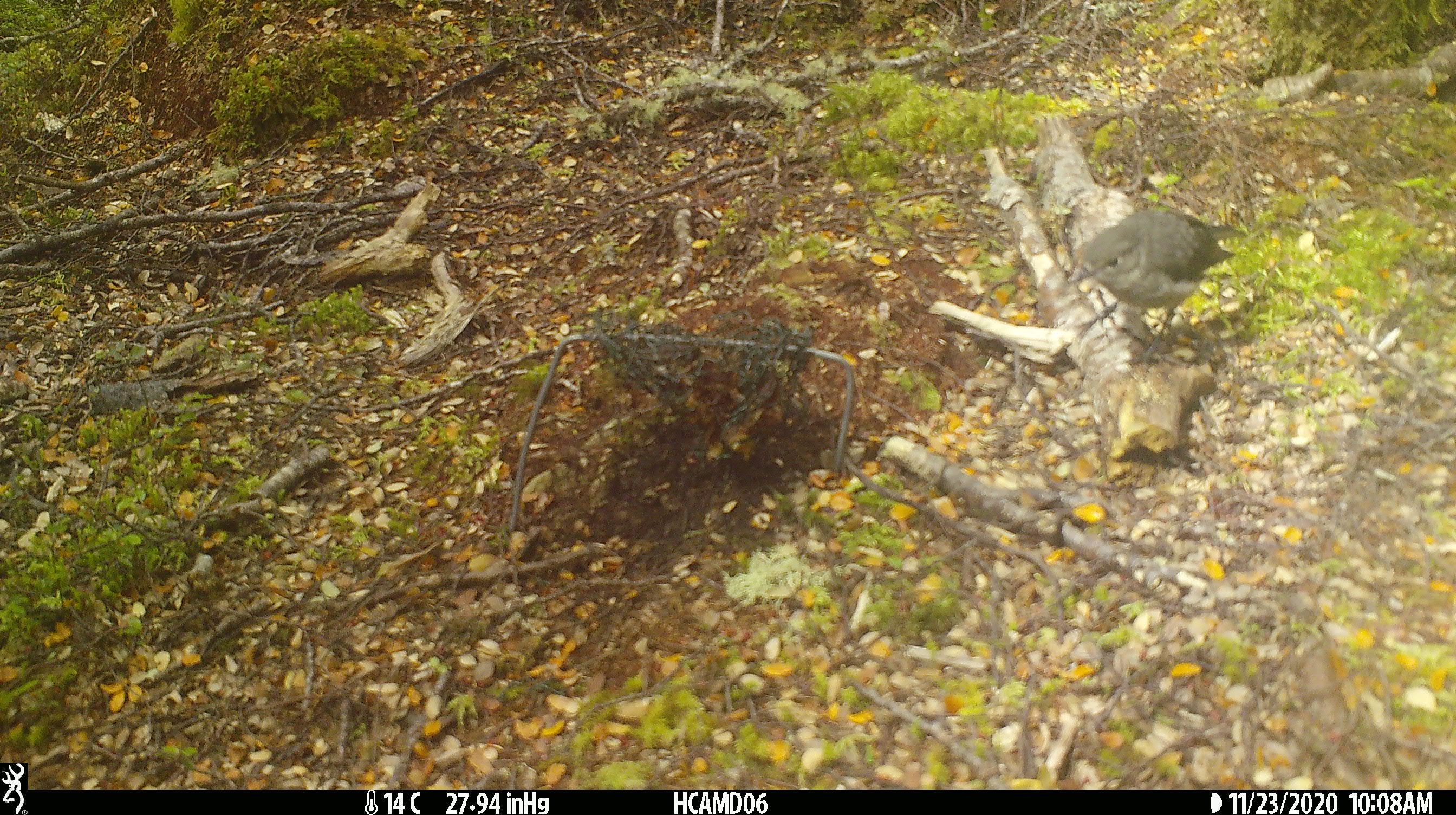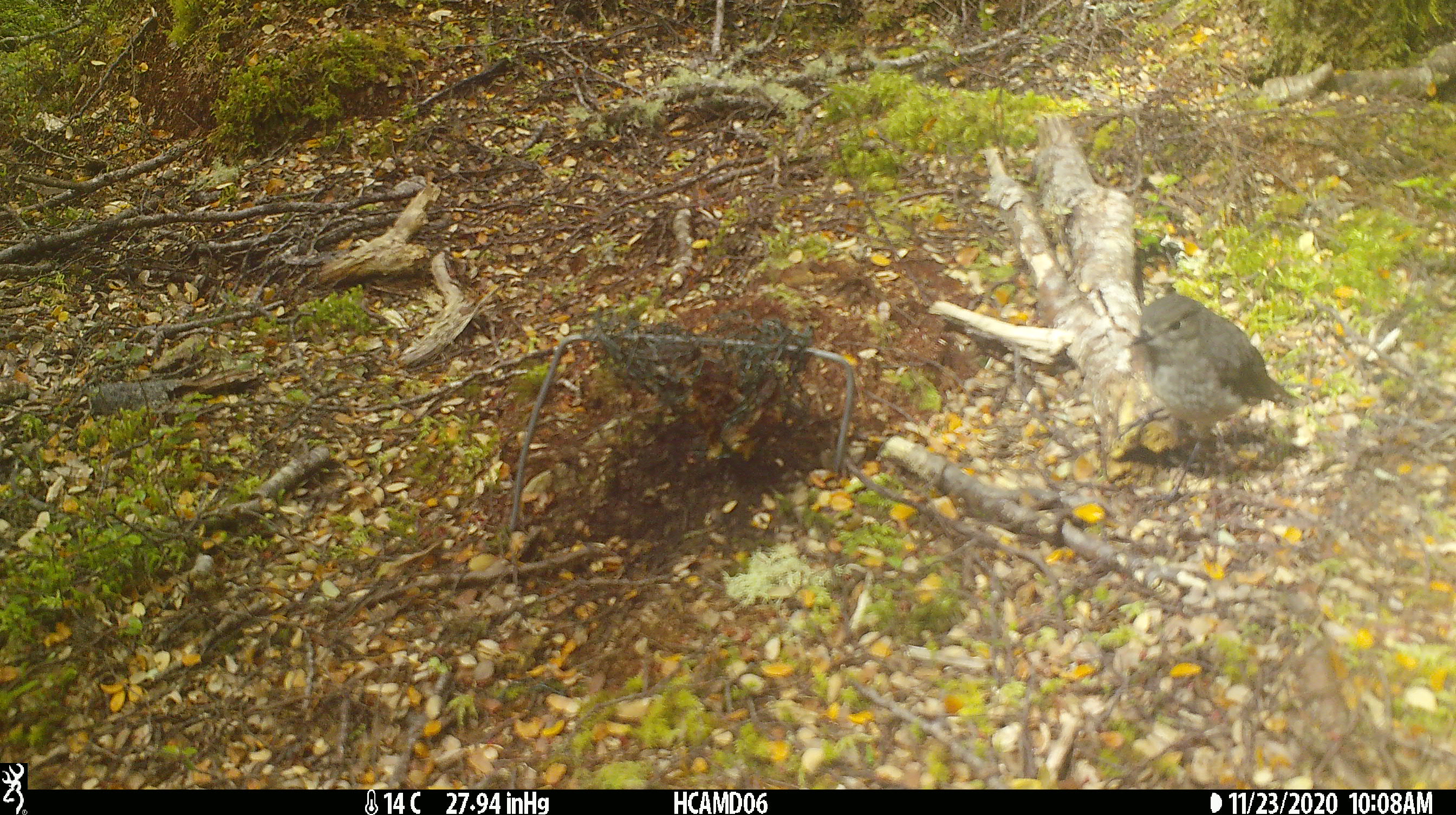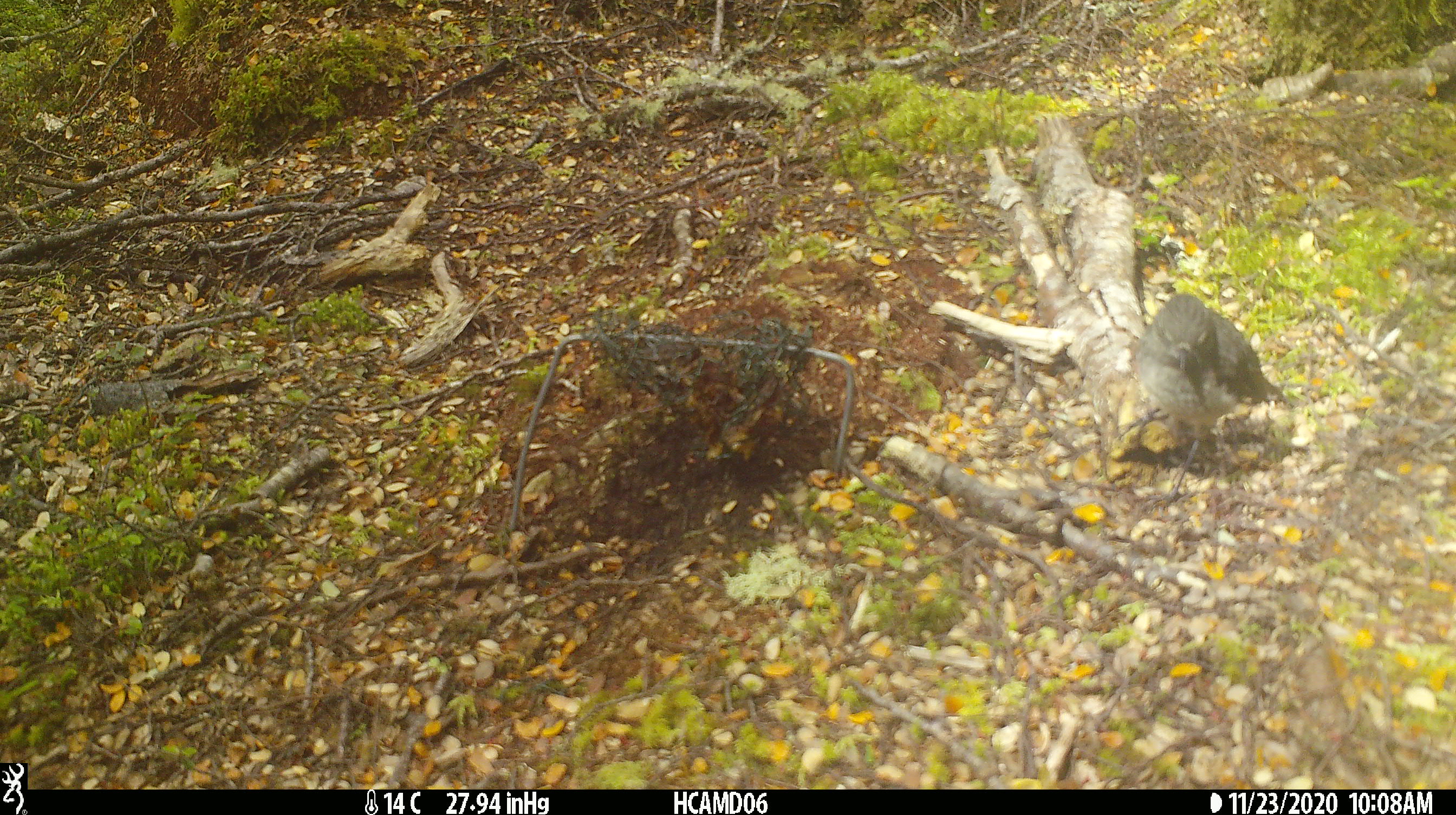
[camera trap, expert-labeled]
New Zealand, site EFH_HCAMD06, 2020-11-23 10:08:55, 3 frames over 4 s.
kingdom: Animalia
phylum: Chordata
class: Aves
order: Passeriformes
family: Petroicidae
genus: Petroica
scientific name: Petroica australis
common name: new zealand robin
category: robin